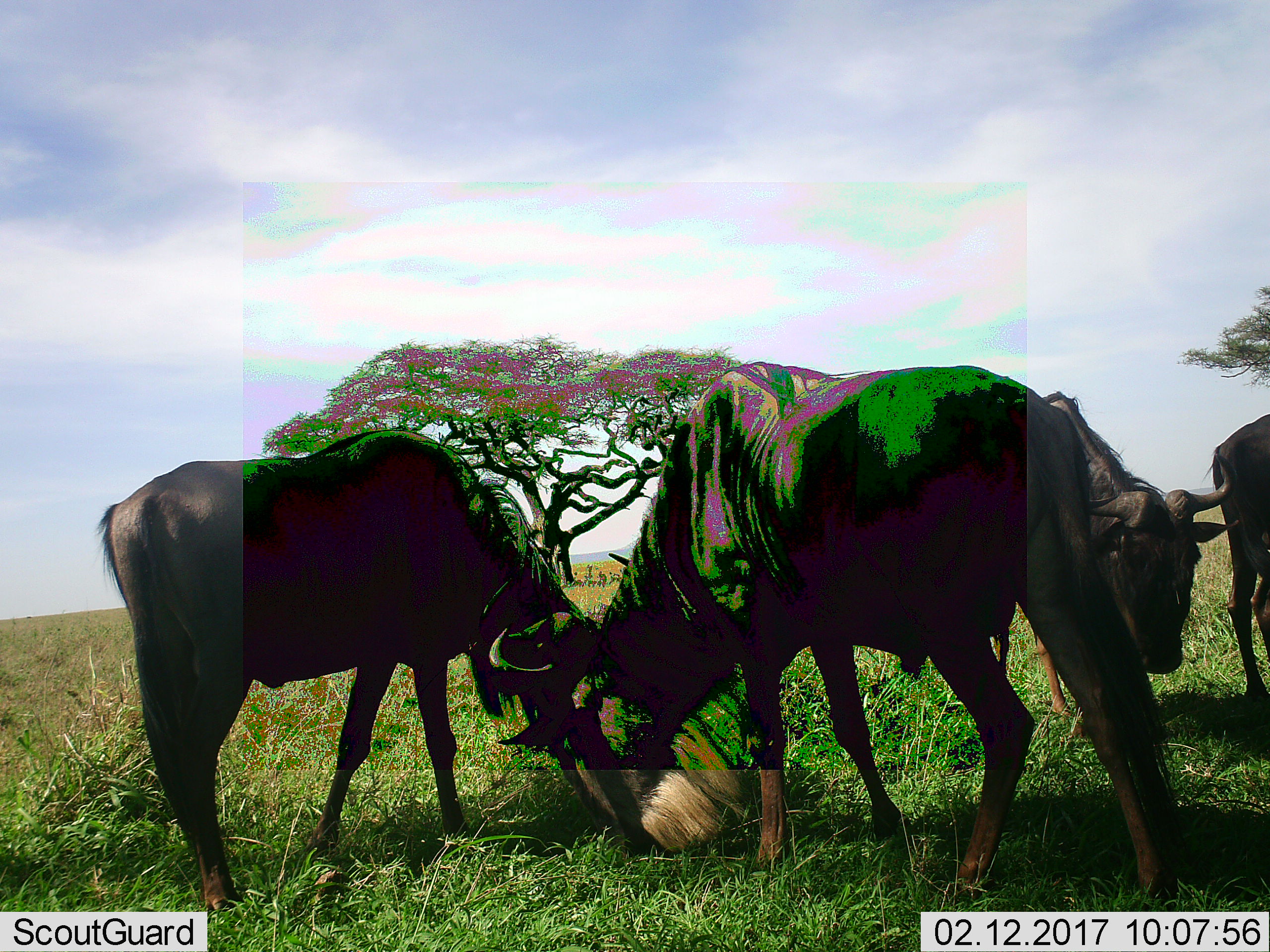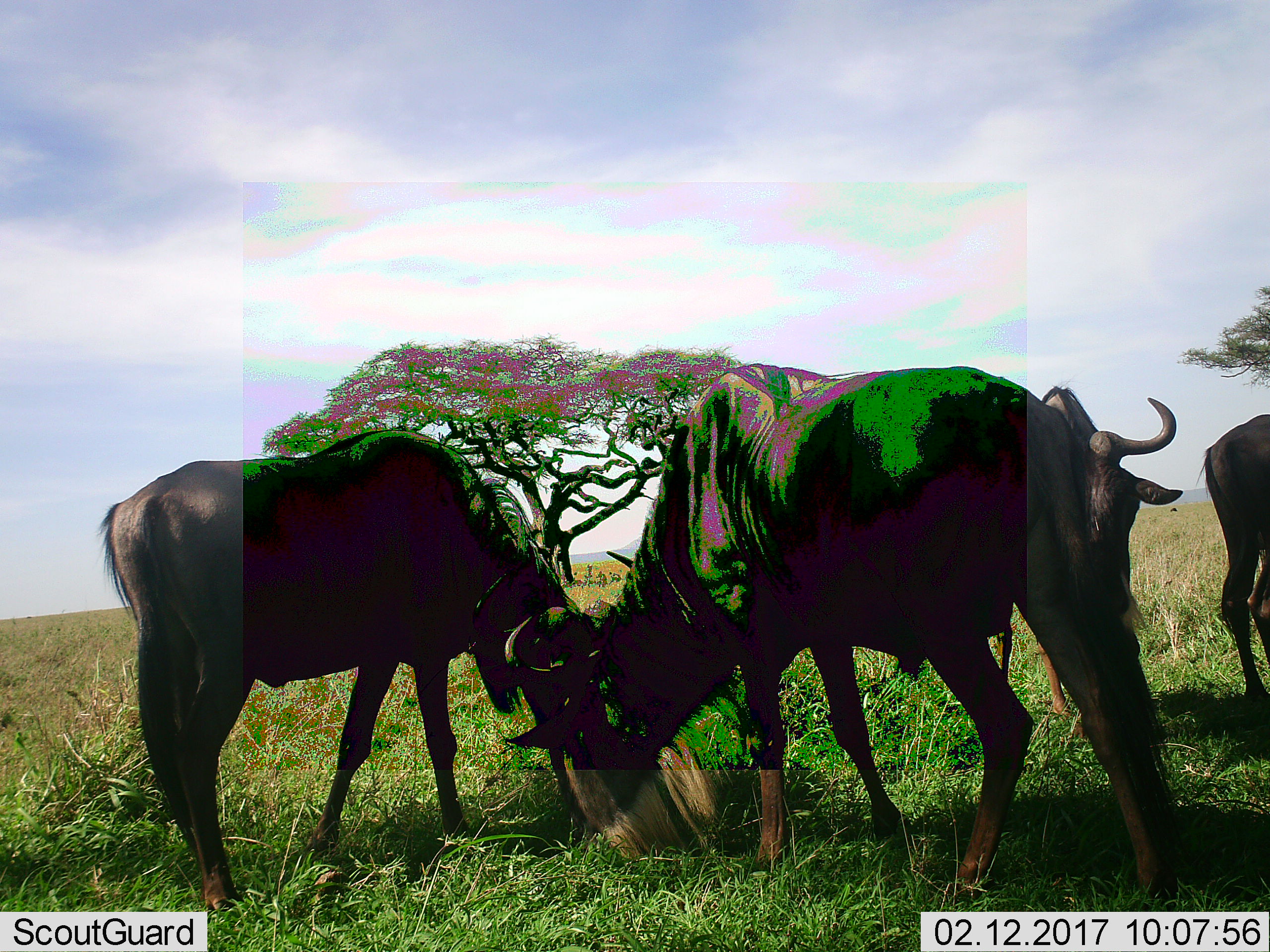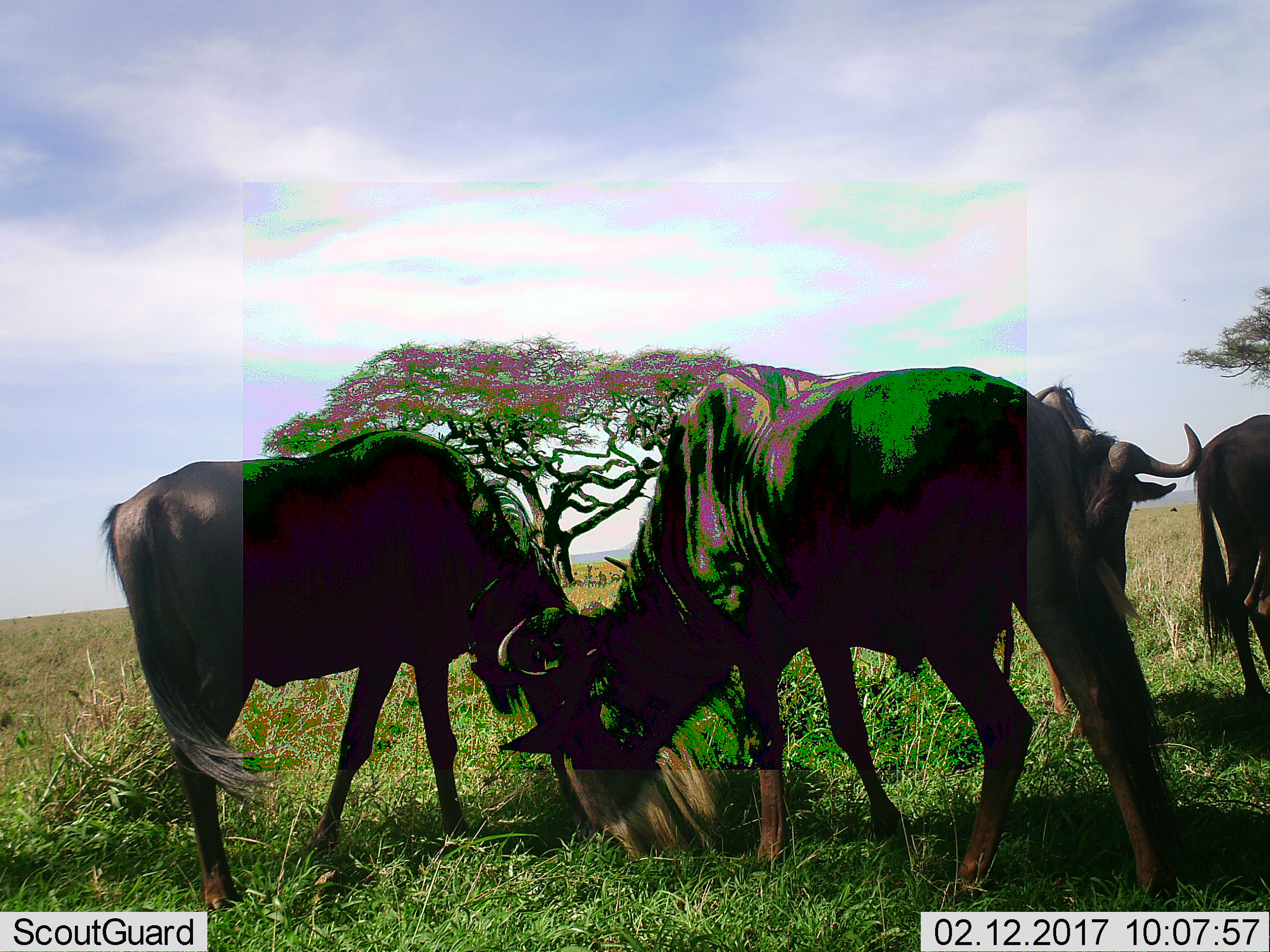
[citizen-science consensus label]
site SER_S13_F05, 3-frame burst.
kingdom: Animalia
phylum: Chordata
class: Mammalia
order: Artiodactyla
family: Bovidae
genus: Connochaetes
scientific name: Connochaetes taurinus taurinus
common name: blue wildebeest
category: wildebeestblue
Wildebeestblue (blue wildebeest) (Connochaetes taurinus taurinus), count 4. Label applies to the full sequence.